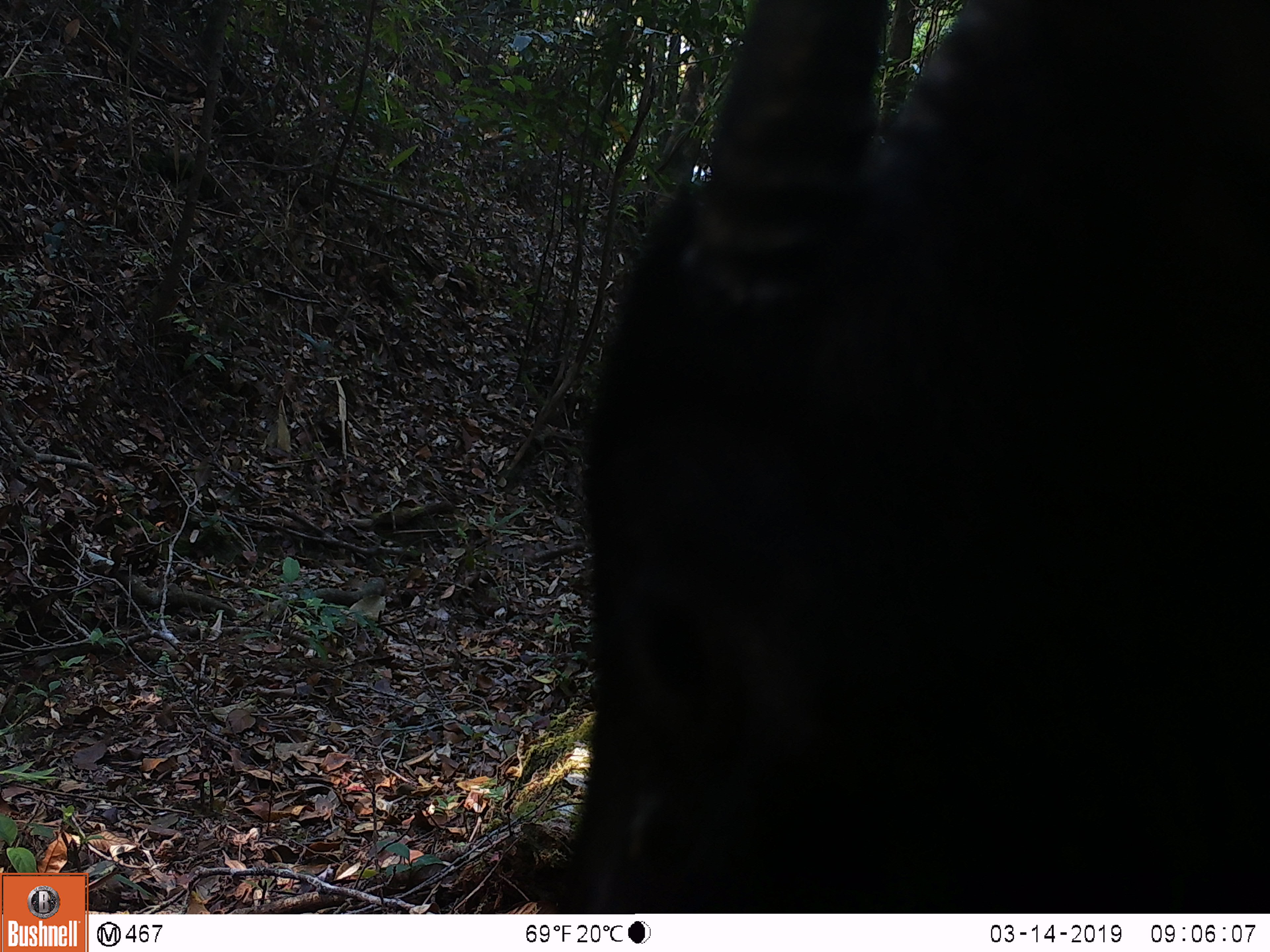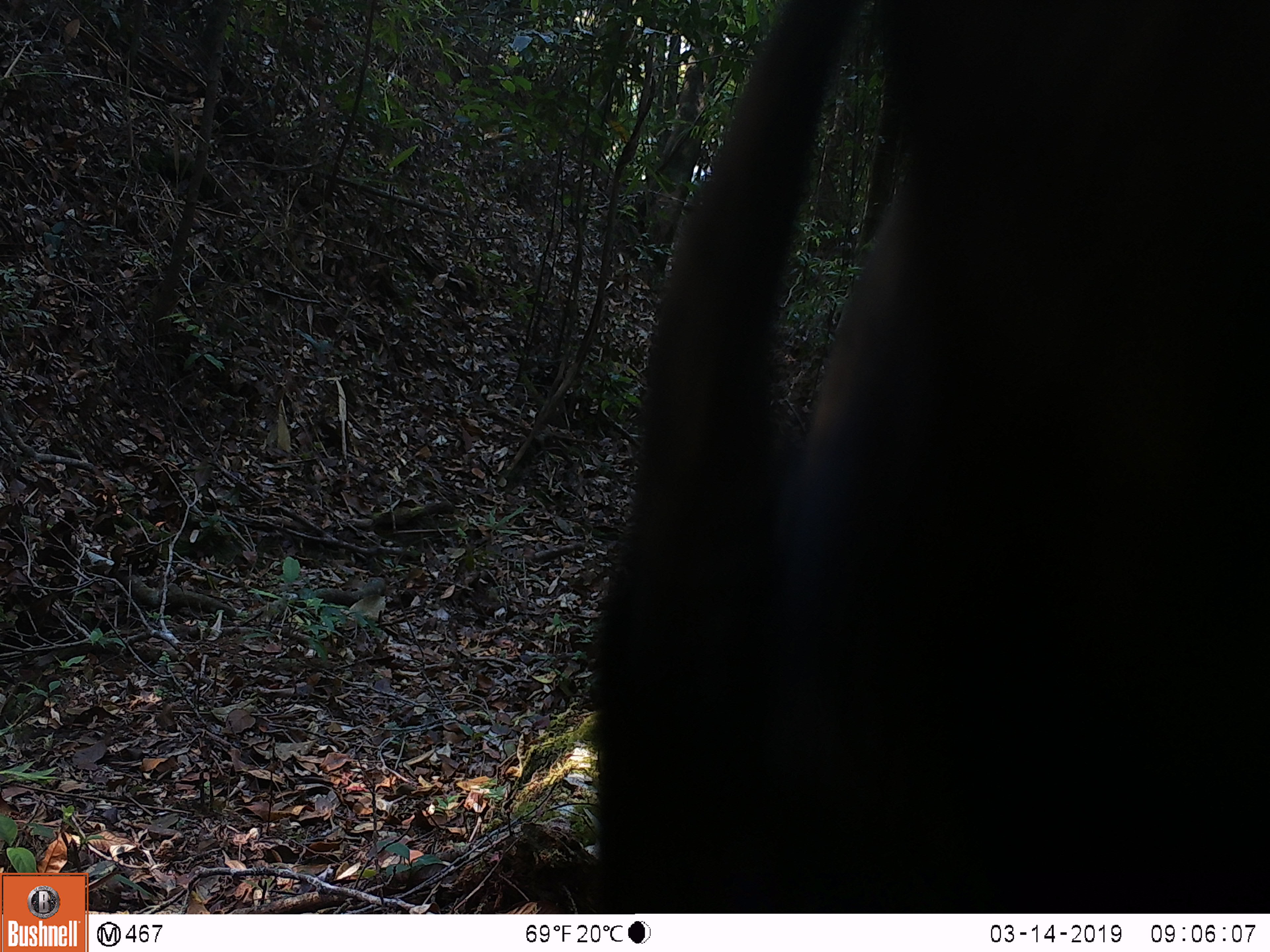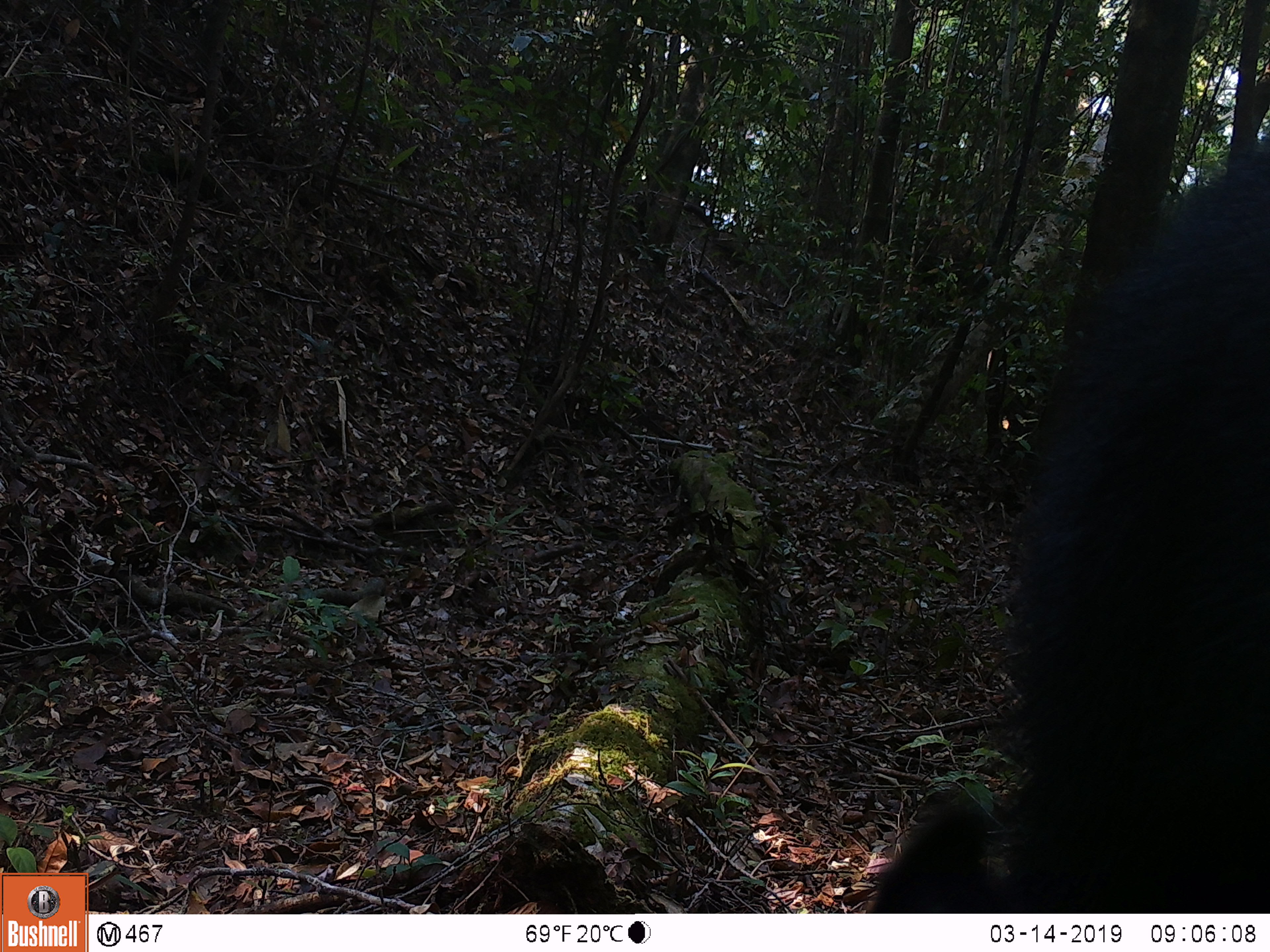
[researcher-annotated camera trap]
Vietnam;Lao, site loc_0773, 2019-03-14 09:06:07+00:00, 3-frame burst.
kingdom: Animalia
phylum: Chordata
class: Mammalia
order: Artiodactyla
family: Bovidae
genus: Capricornis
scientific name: Capricornis sumatraensis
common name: chinese serow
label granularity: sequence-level